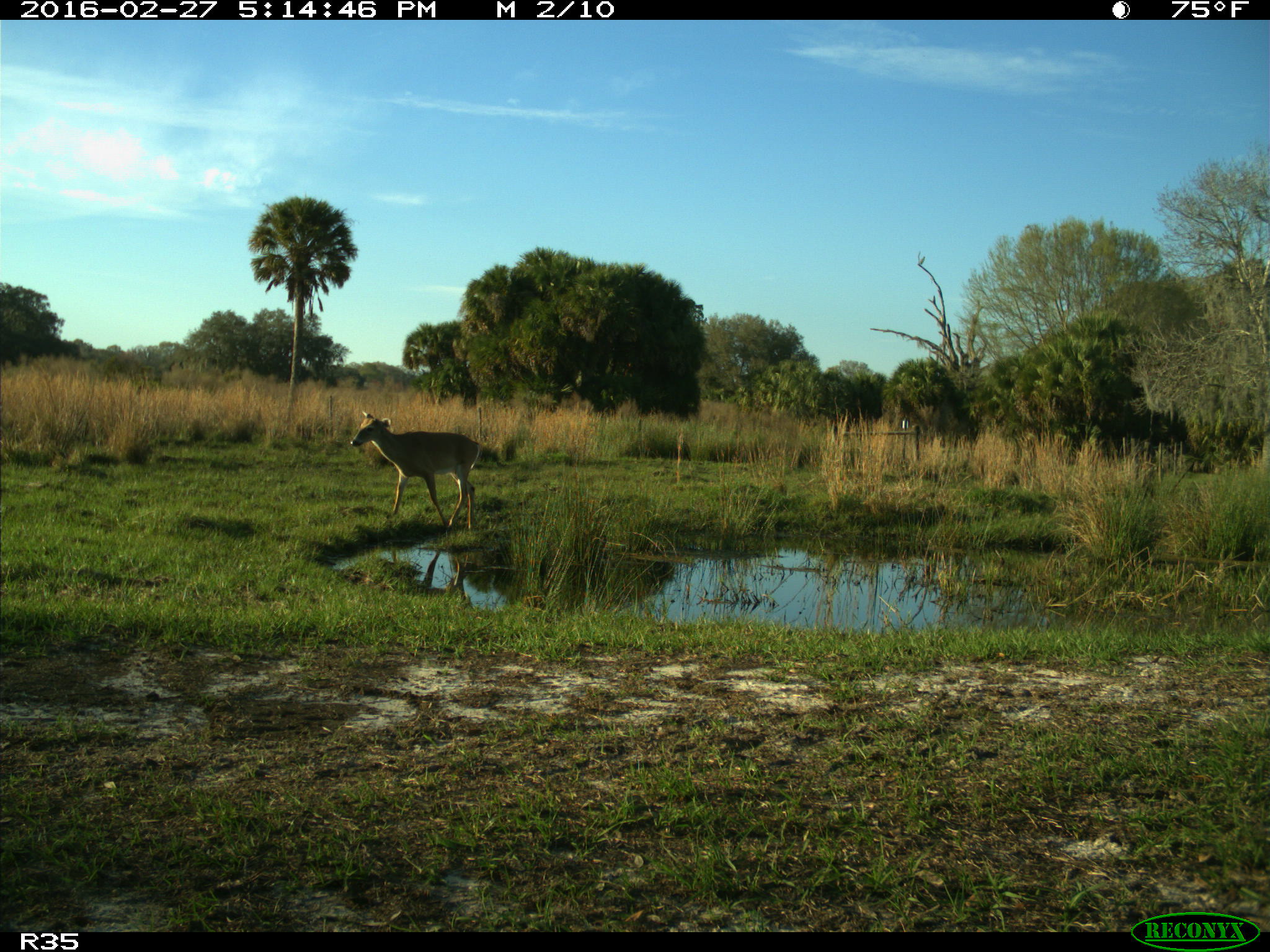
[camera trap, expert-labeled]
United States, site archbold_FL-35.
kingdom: Animalia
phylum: Chordata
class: Mammalia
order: Artiodactyla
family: Cervidae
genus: Odocoileus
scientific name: Odocoileus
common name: deer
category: unidentified deer